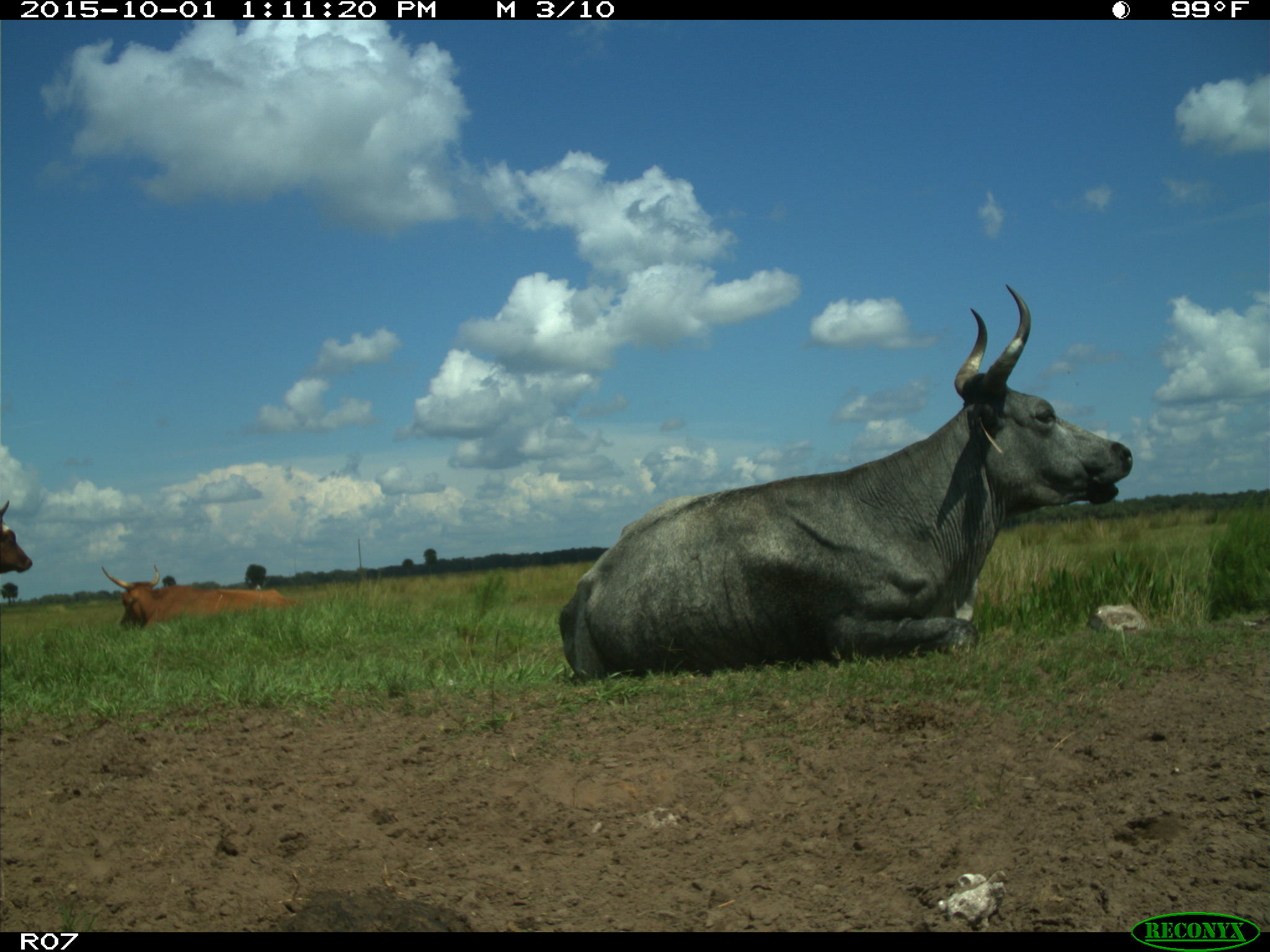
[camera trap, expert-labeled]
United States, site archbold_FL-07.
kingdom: Animalia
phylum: Chordata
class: Mammalia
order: Artiodactyla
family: Bovidae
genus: Bos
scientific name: Bos taurus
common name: domestic cow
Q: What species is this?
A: Bos taurus (domestic cow).